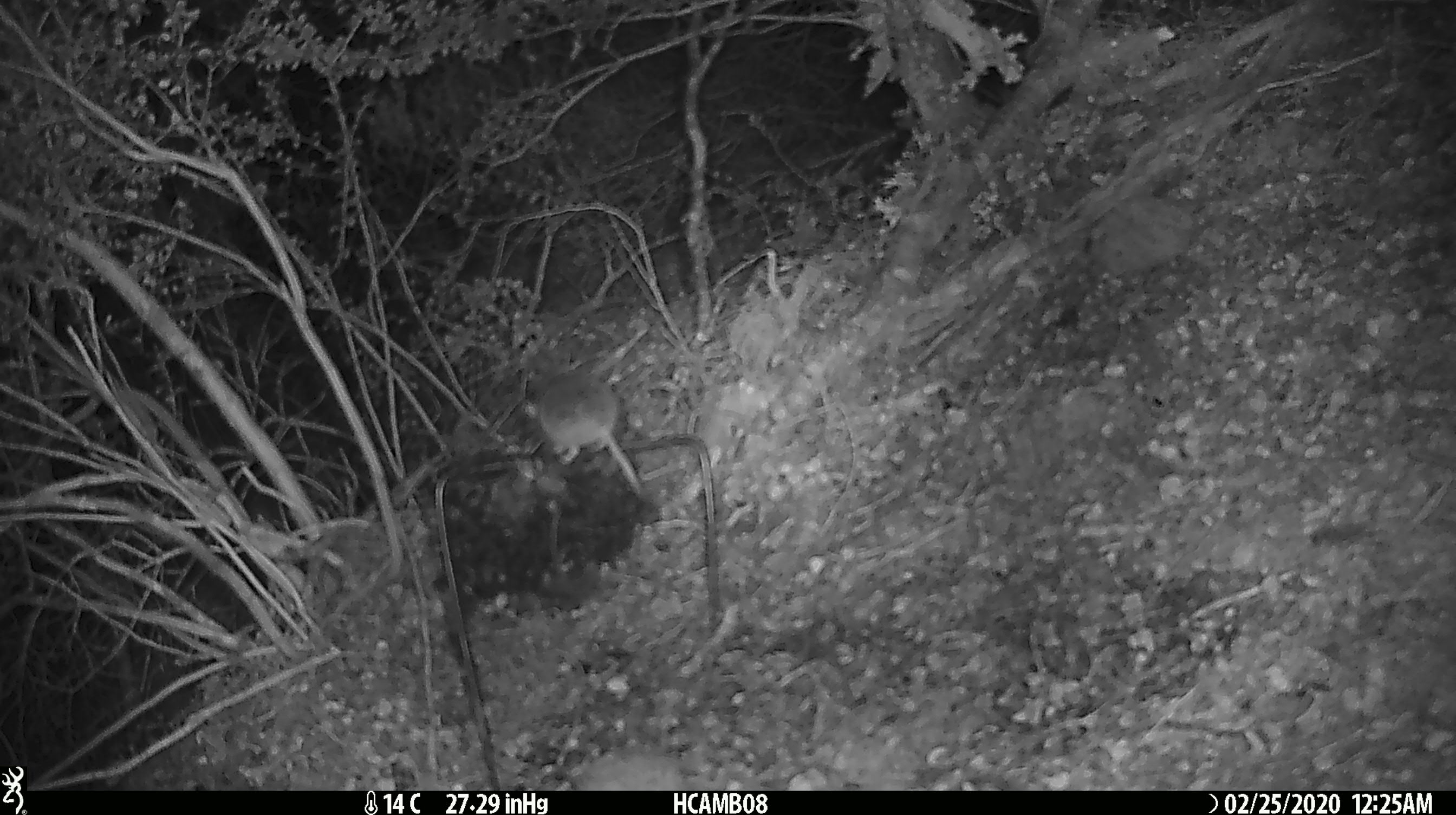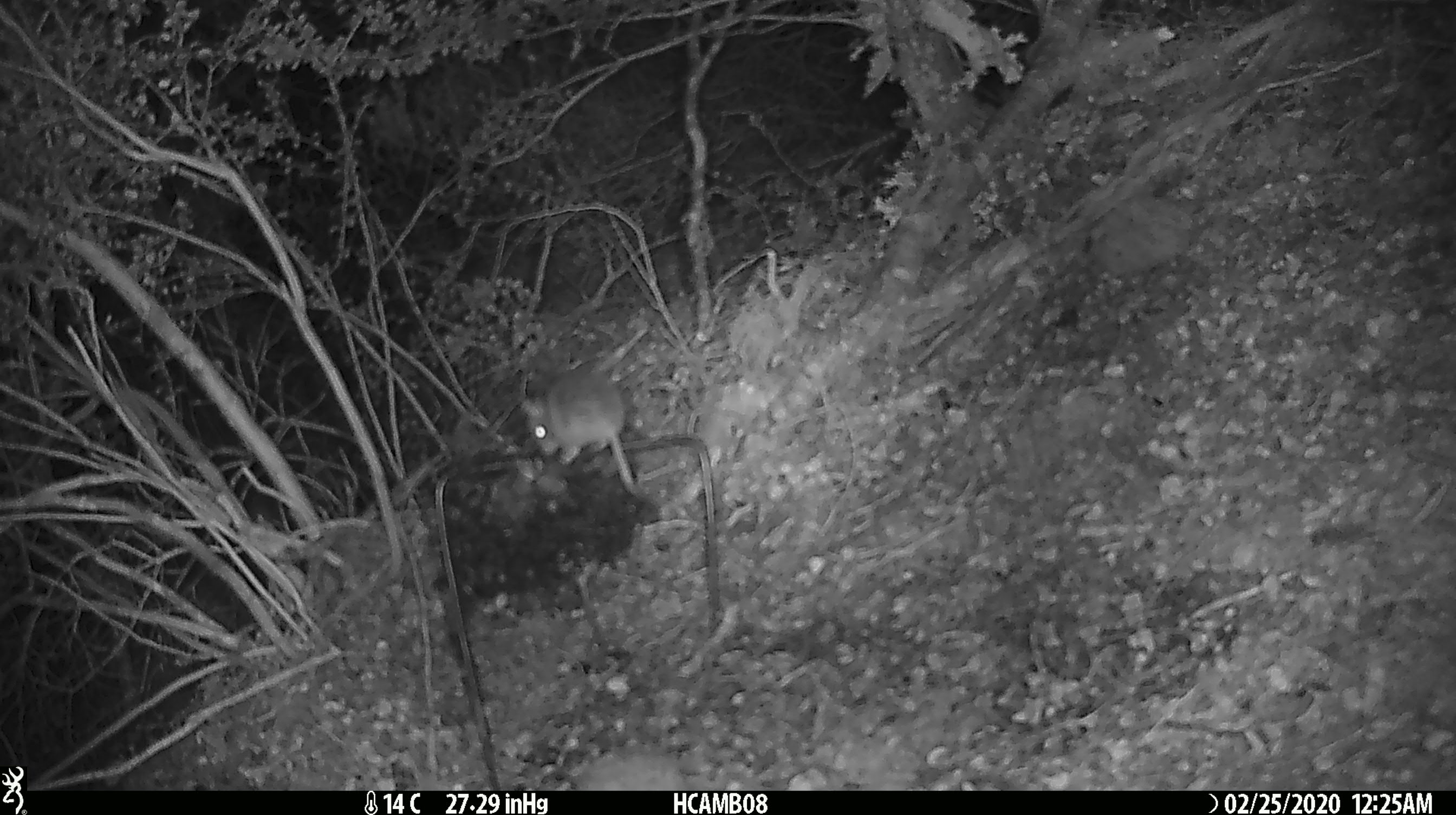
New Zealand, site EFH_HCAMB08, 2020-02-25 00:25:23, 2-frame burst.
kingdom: Animalia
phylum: Chordata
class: Mammalia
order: Rodentia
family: Muridae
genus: Mus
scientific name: Mus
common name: mouse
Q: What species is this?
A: Mouse (Mus).